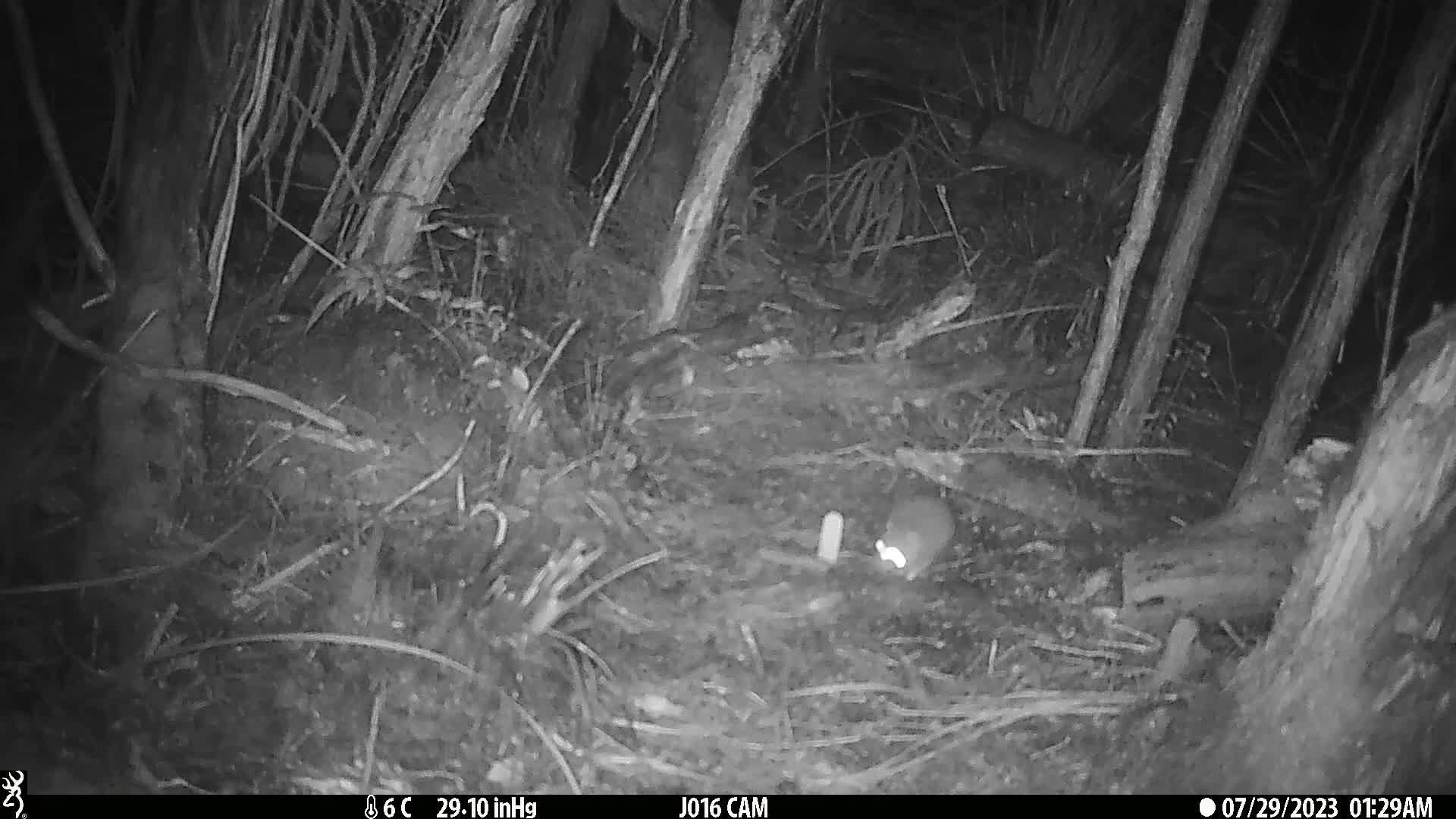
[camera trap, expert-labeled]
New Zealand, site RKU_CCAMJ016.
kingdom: Animalia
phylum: Chordata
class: Mammalia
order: Rodentia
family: Muridae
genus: Rattus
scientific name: Rattus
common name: rat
Rat (Rattus).